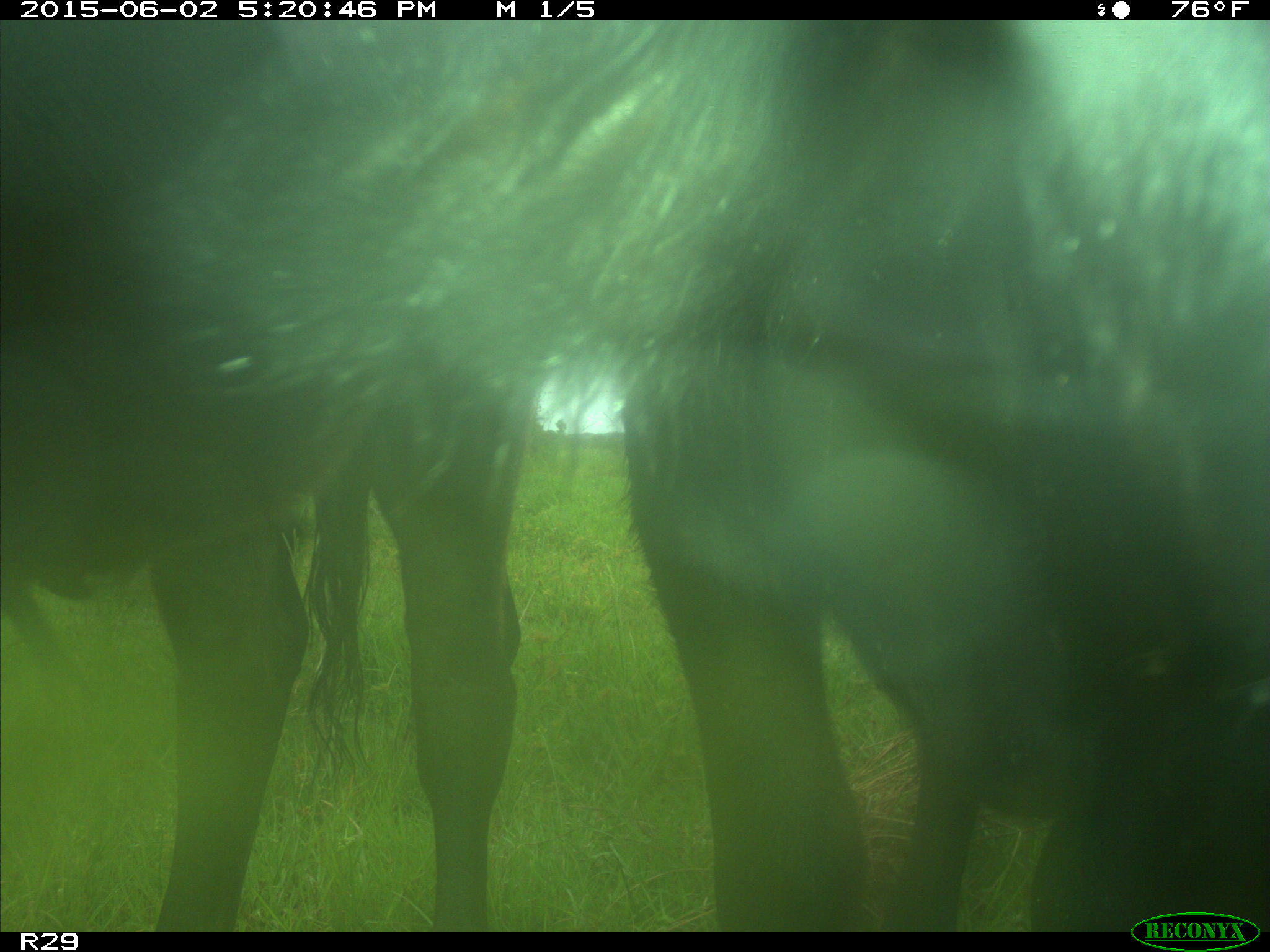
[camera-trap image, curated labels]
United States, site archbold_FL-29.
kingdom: Animalia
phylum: Chordata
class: Mammalia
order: Artiodactyla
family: Bovidae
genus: Bos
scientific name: Bos taurus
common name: domestic cow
Bos taurus (domestic cow).